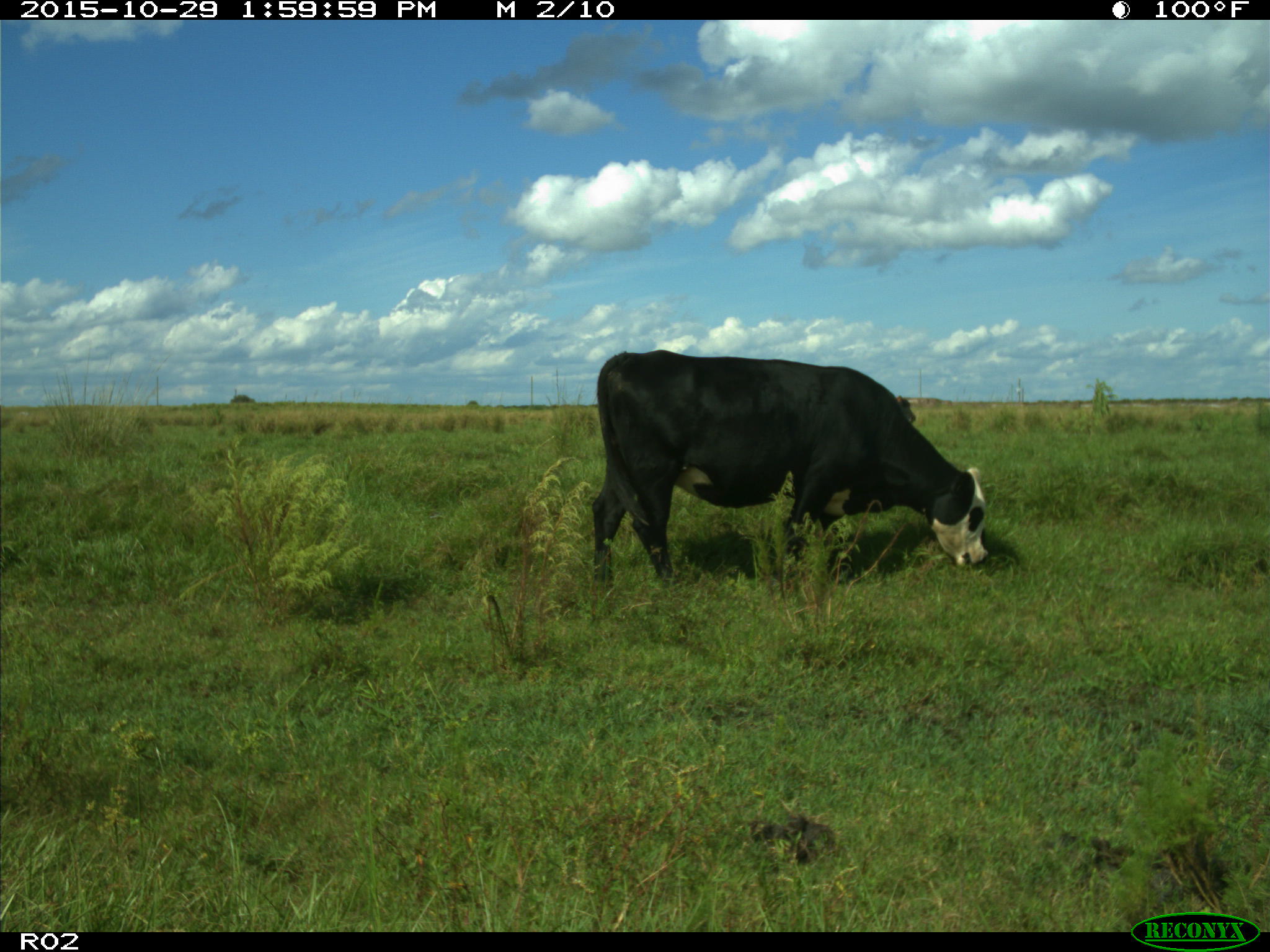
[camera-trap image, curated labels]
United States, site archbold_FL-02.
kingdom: Animalia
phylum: Chordata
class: Mammalia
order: Artiodactyla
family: Bovidae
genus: Bos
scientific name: Bos taurus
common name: domestic cow